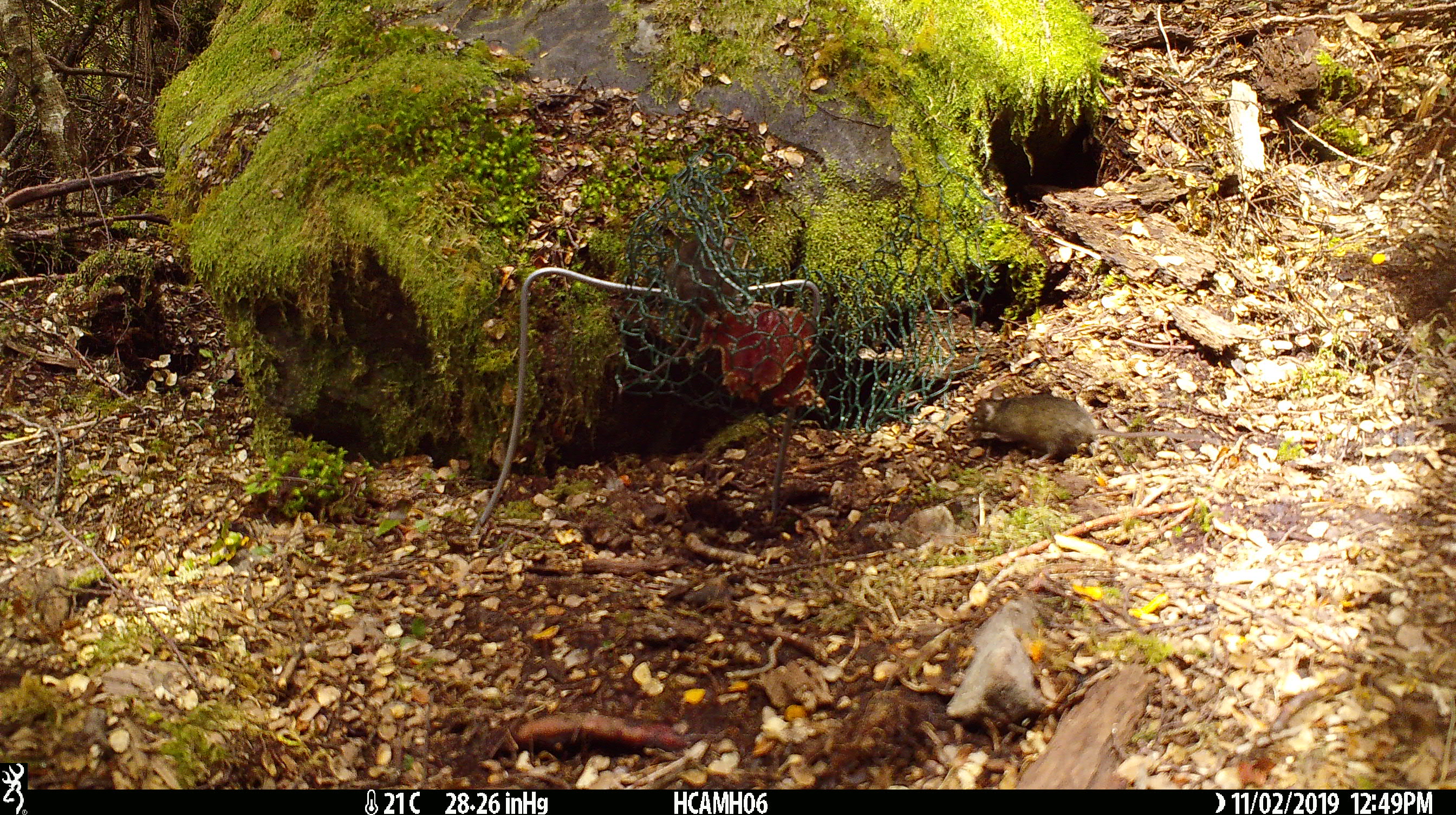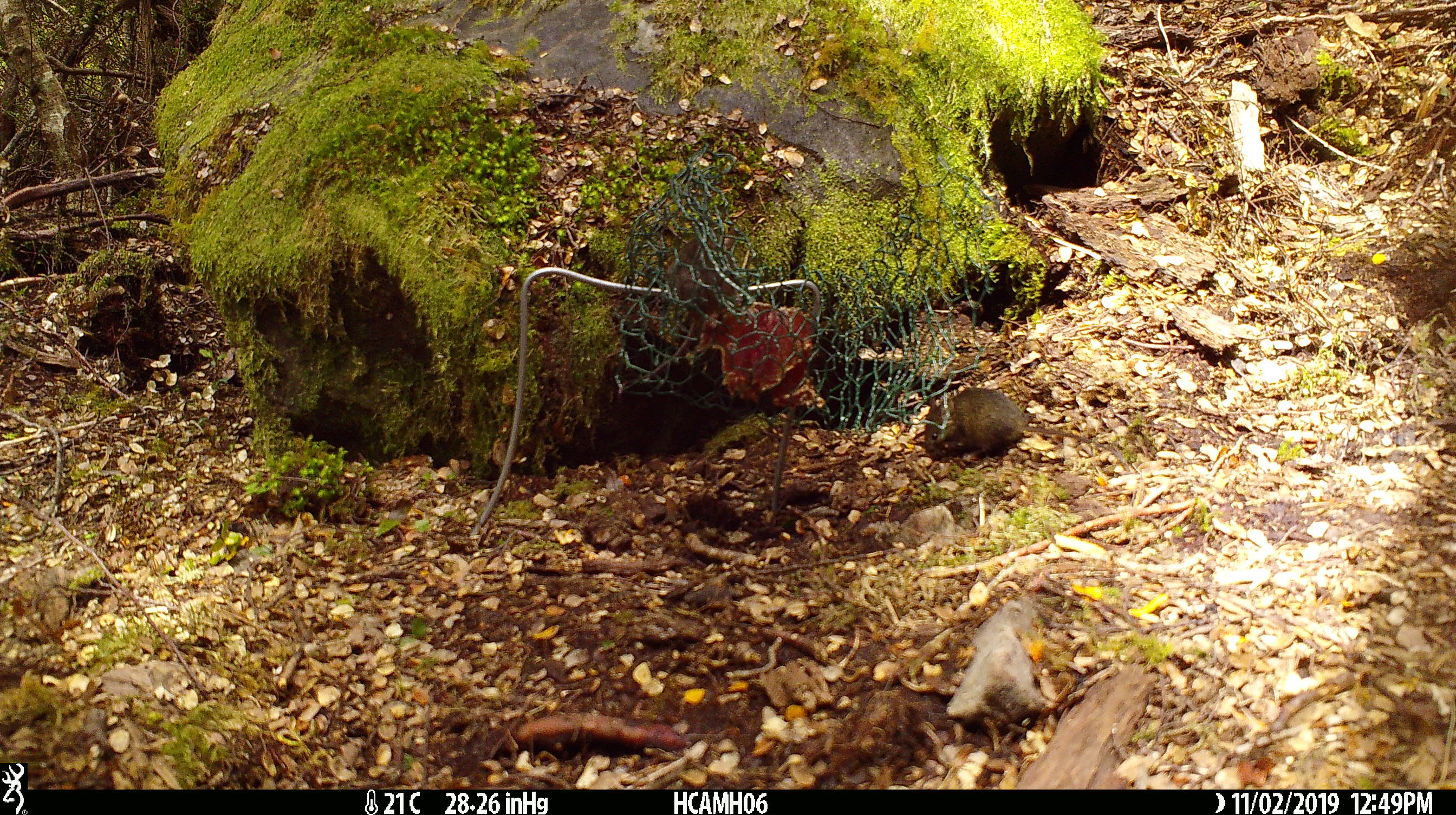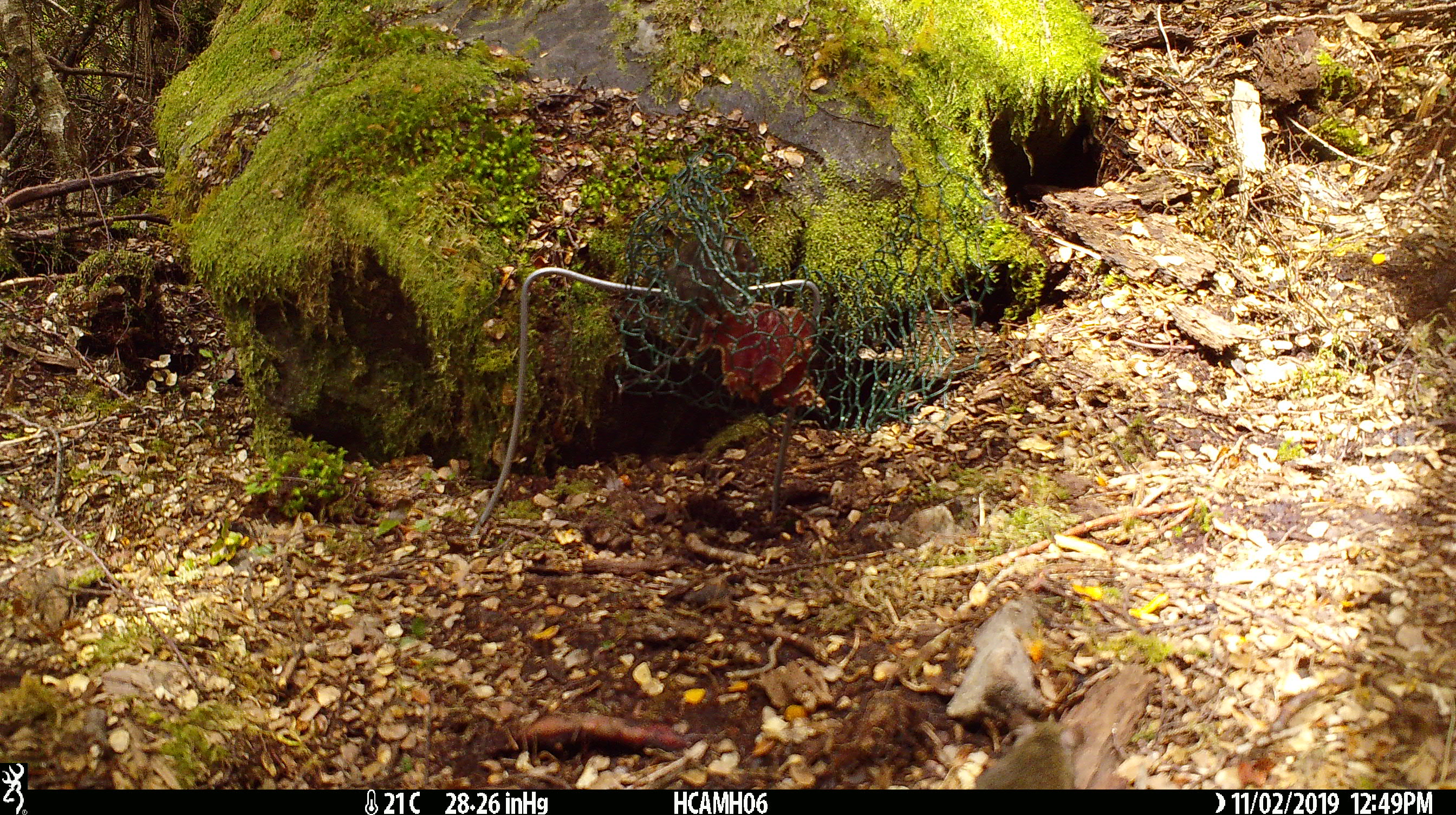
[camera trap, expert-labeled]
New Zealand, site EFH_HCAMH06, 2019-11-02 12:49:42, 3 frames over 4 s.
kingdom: Animalia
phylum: Chordata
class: Mammalia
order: Rodentia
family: Muridae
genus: Mus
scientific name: Mus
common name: mouse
Mouse (Mus).